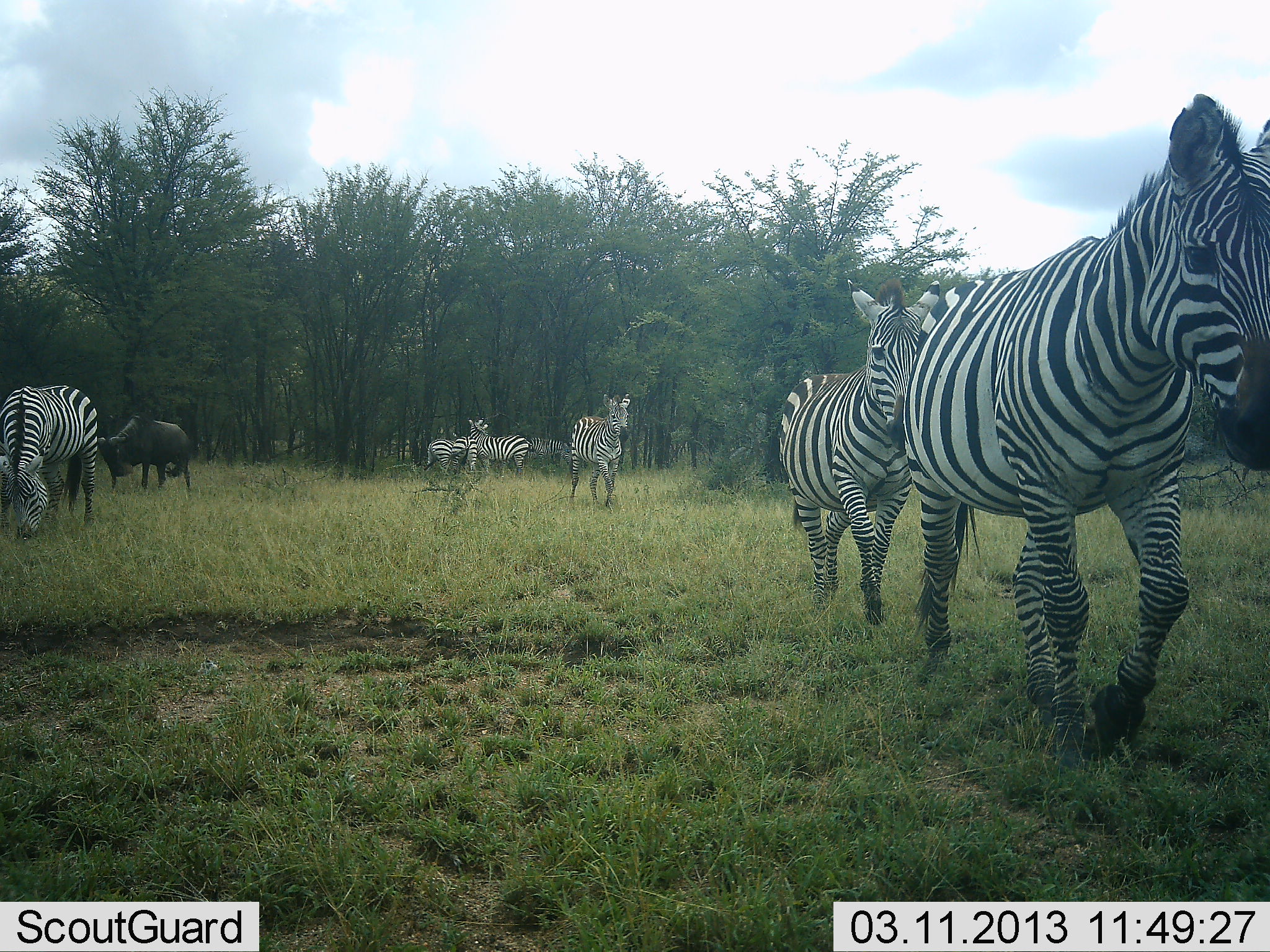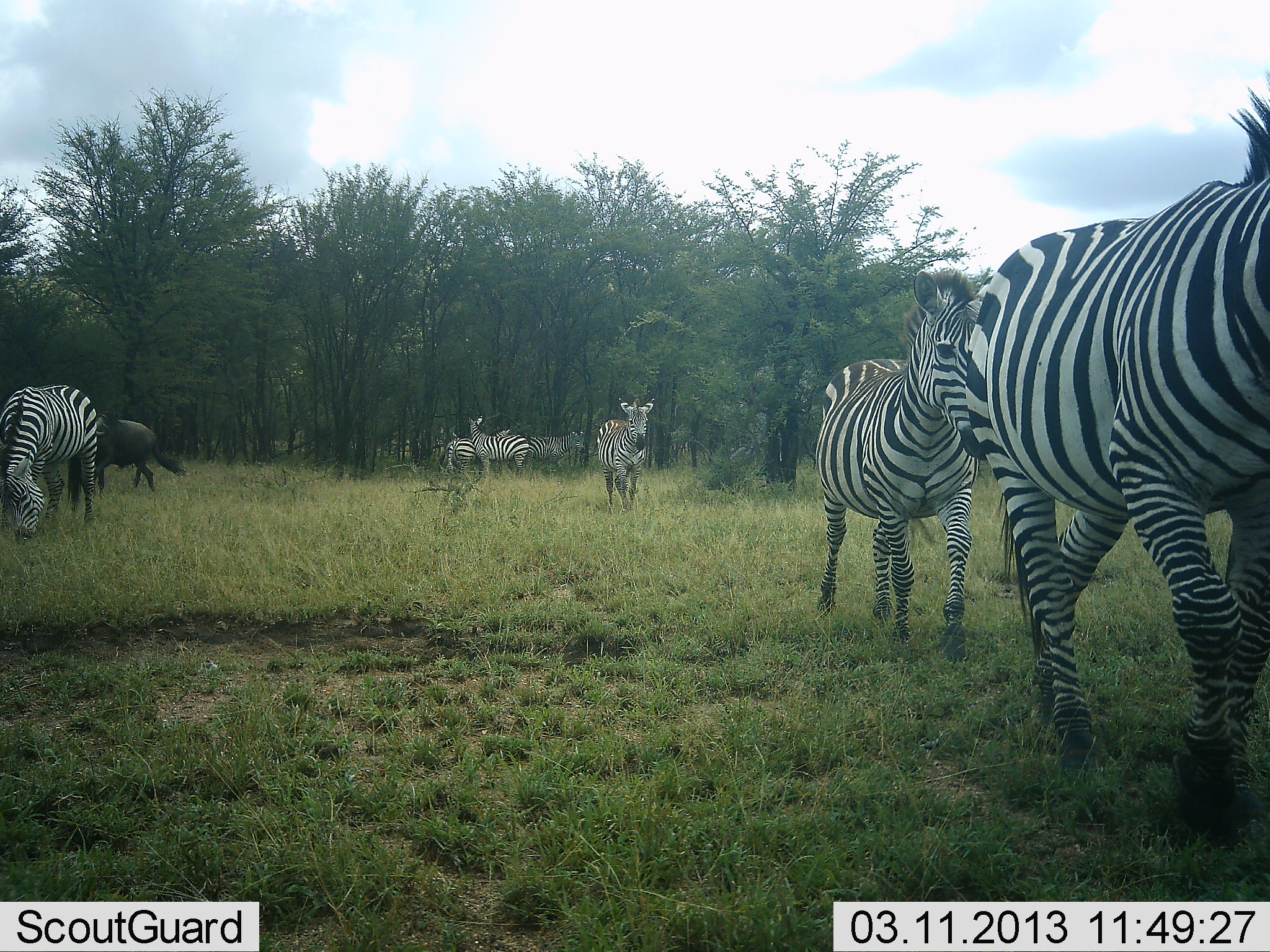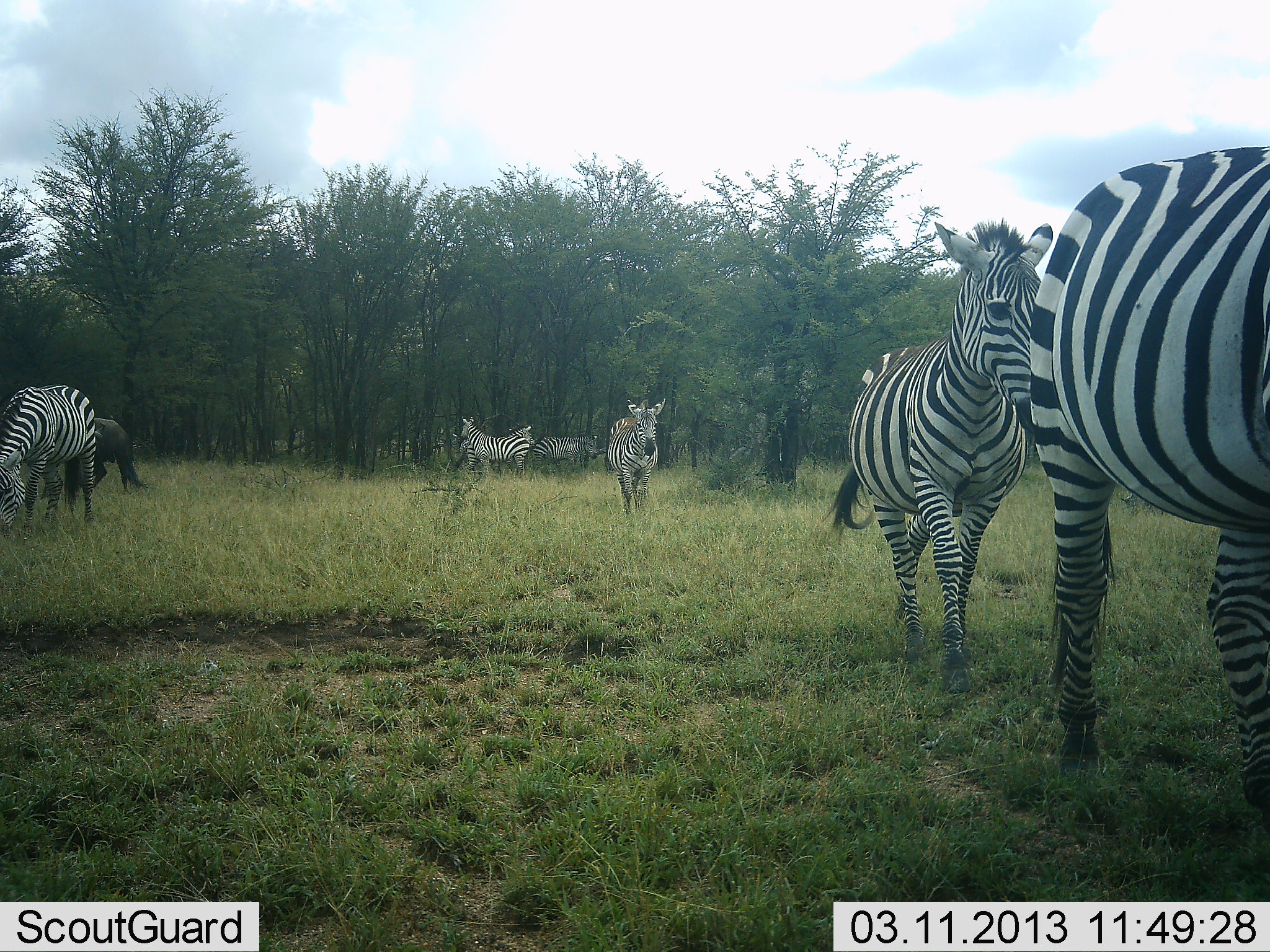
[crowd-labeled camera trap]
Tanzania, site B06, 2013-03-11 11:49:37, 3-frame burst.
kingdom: Animalia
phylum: Chordata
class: Mammalia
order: Artiodactyla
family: Bovidae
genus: Connochaetes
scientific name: Connochaetes taurinus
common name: blue wildebeest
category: wildebeest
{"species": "wildebeest (blue wildebeest) (Connochaetes taurinus)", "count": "1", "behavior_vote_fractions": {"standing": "3%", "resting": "0%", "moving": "74%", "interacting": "0%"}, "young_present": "0%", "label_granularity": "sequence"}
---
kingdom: Animalia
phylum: Chordata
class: Mammalia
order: Perissodactyla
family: Equidae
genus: Equus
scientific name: Equus quagga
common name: plains zebra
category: zebra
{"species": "zebra (plains zebra) (Equus quagga)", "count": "7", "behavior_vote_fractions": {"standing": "45%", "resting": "0%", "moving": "95%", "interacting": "2%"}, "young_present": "2%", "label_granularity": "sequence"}